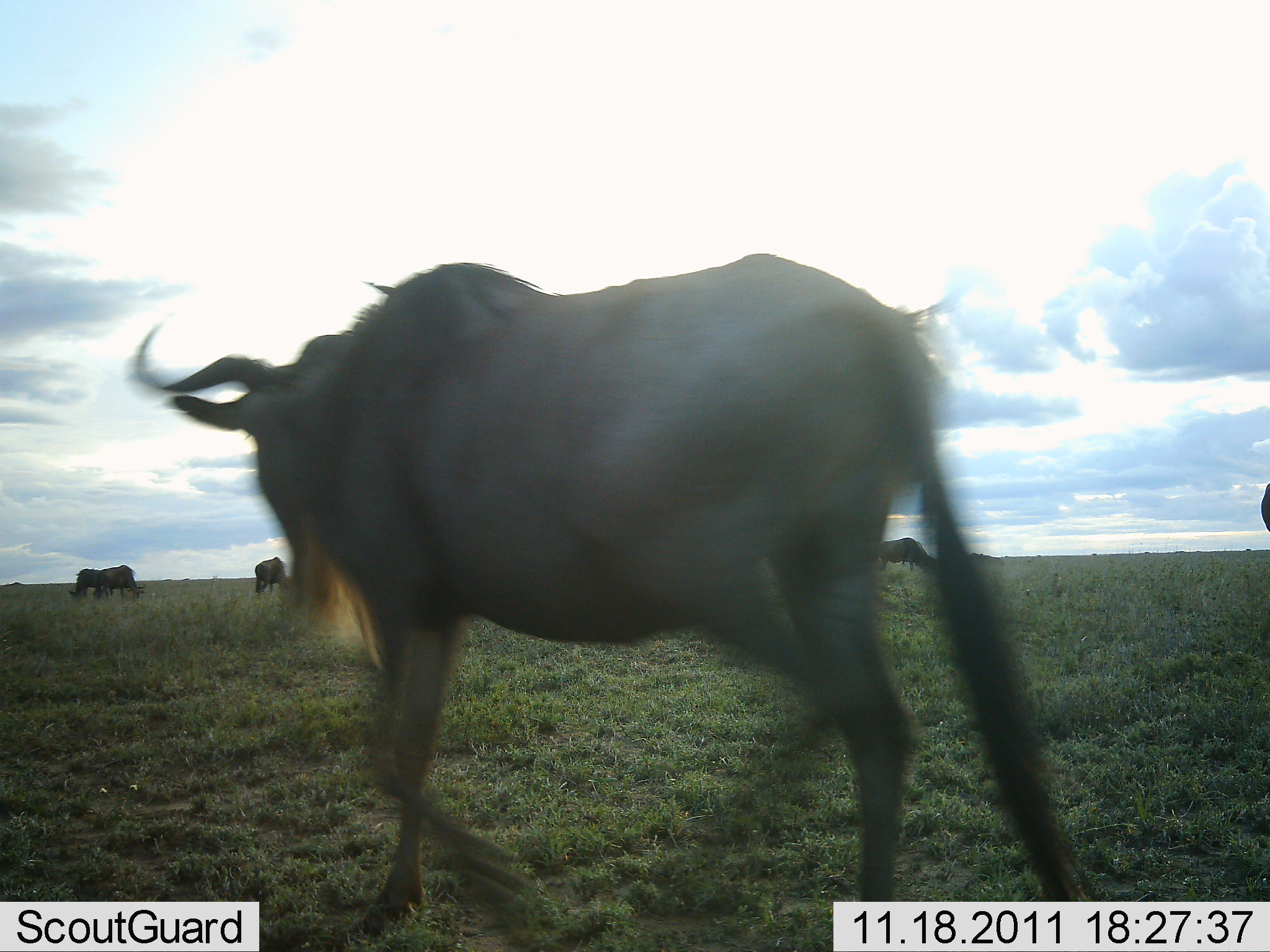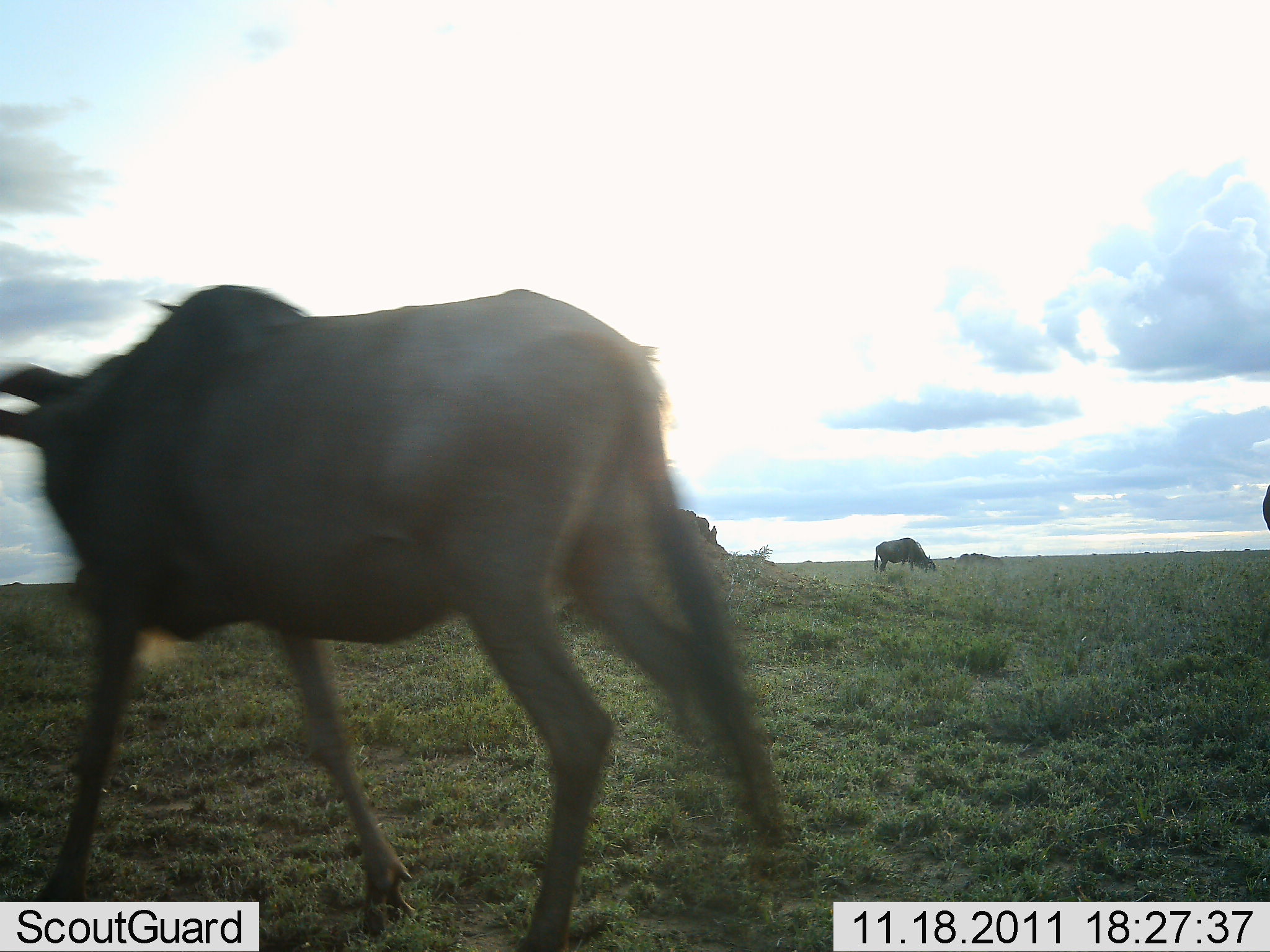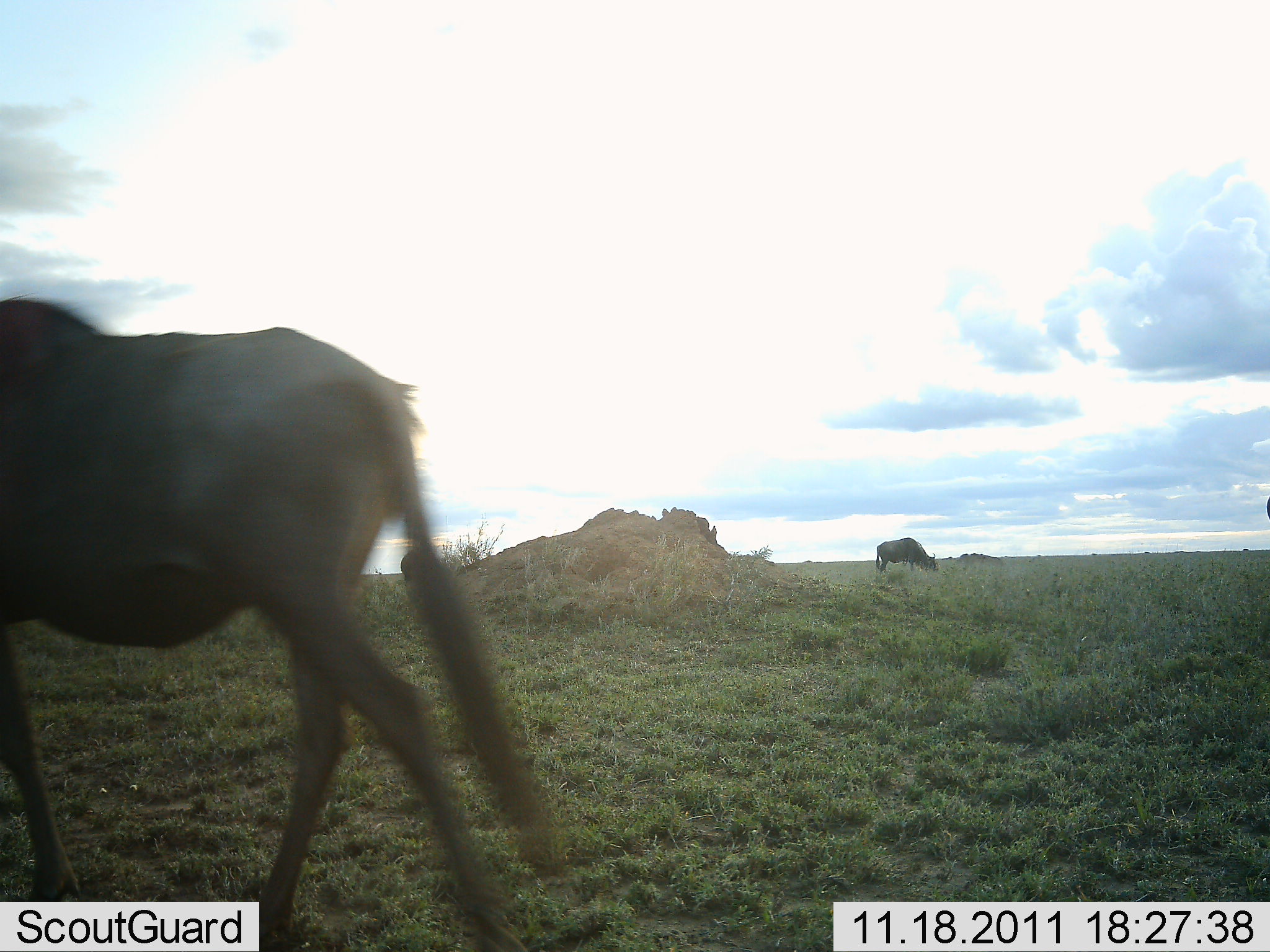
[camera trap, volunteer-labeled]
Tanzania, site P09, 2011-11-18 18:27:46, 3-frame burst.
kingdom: Animalia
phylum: Chordata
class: Mammalia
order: Artiodactyla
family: Bovidae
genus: Connochaetes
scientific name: Connochaetes taurinus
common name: blue wildebeest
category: wildebeest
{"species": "wildebeest (blue wildebeest) (Connochaetes taurinus)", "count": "4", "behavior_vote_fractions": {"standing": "50%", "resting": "0%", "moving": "79%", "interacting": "0%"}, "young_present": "0%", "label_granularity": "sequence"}